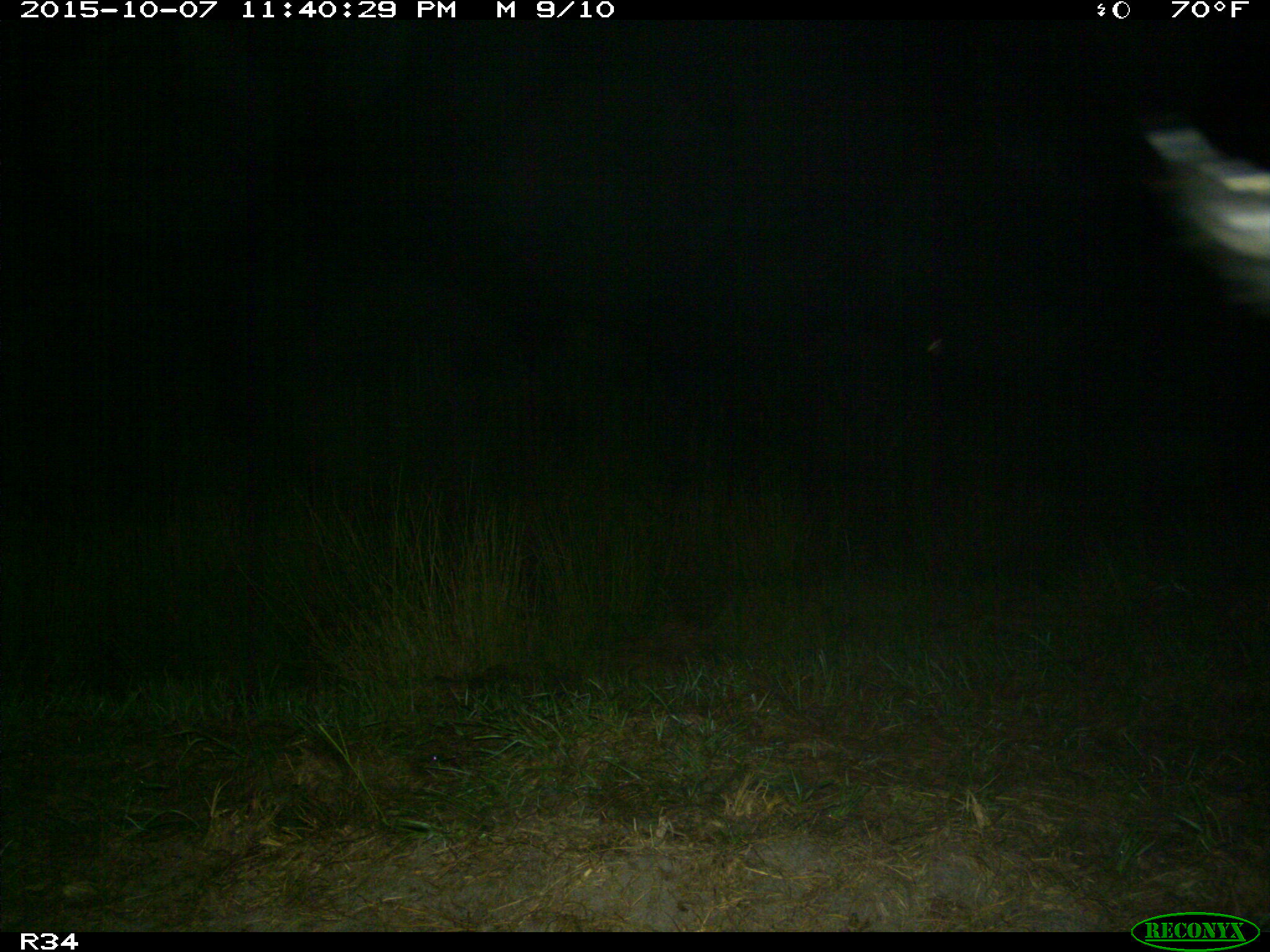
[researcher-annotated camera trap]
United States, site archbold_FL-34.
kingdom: Animalia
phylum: Chordata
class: Mammalia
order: Artiodactyla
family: Suidae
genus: Sus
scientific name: Sus scrofa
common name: wild boar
Sus scrofa (wild boar).